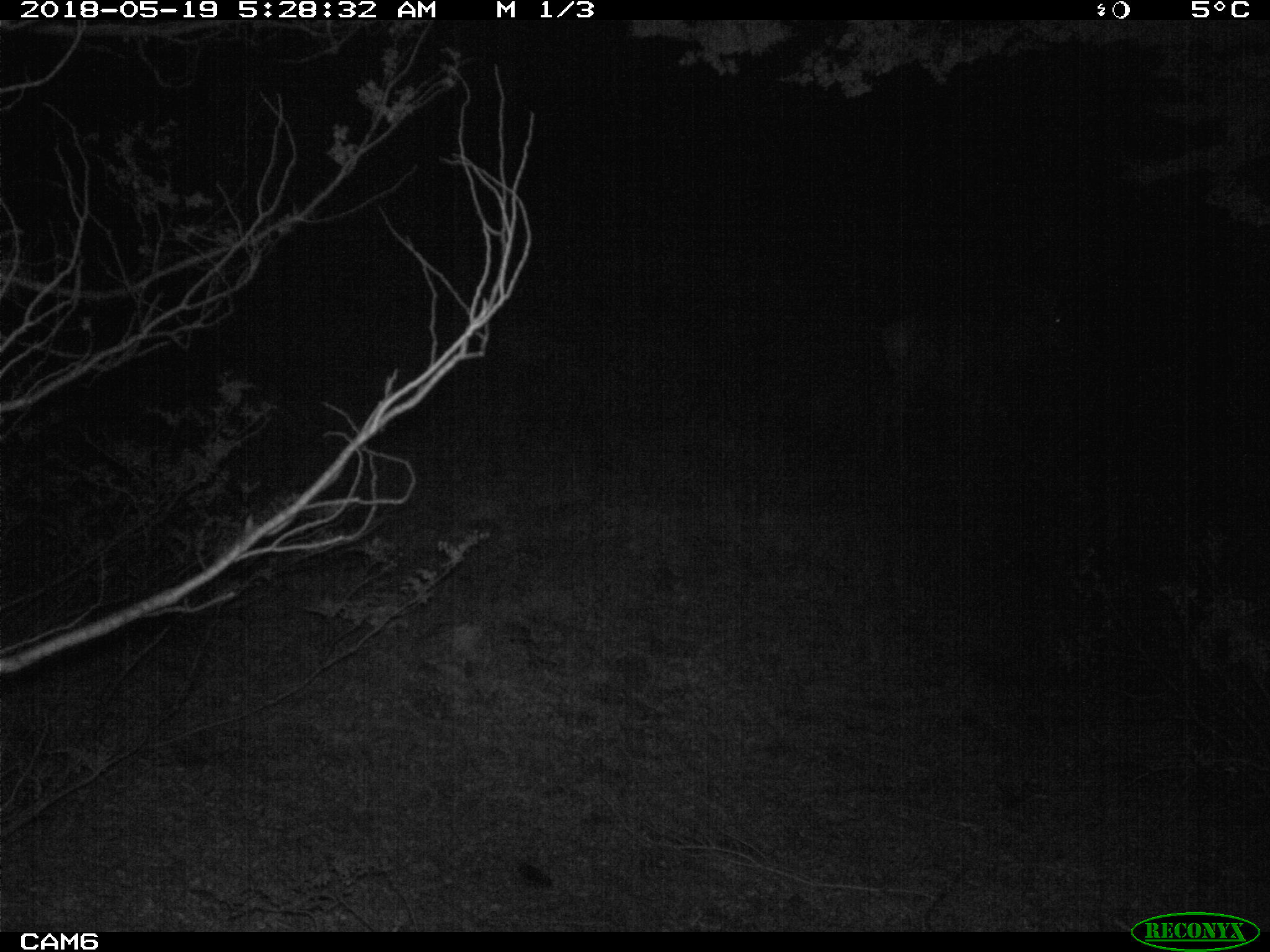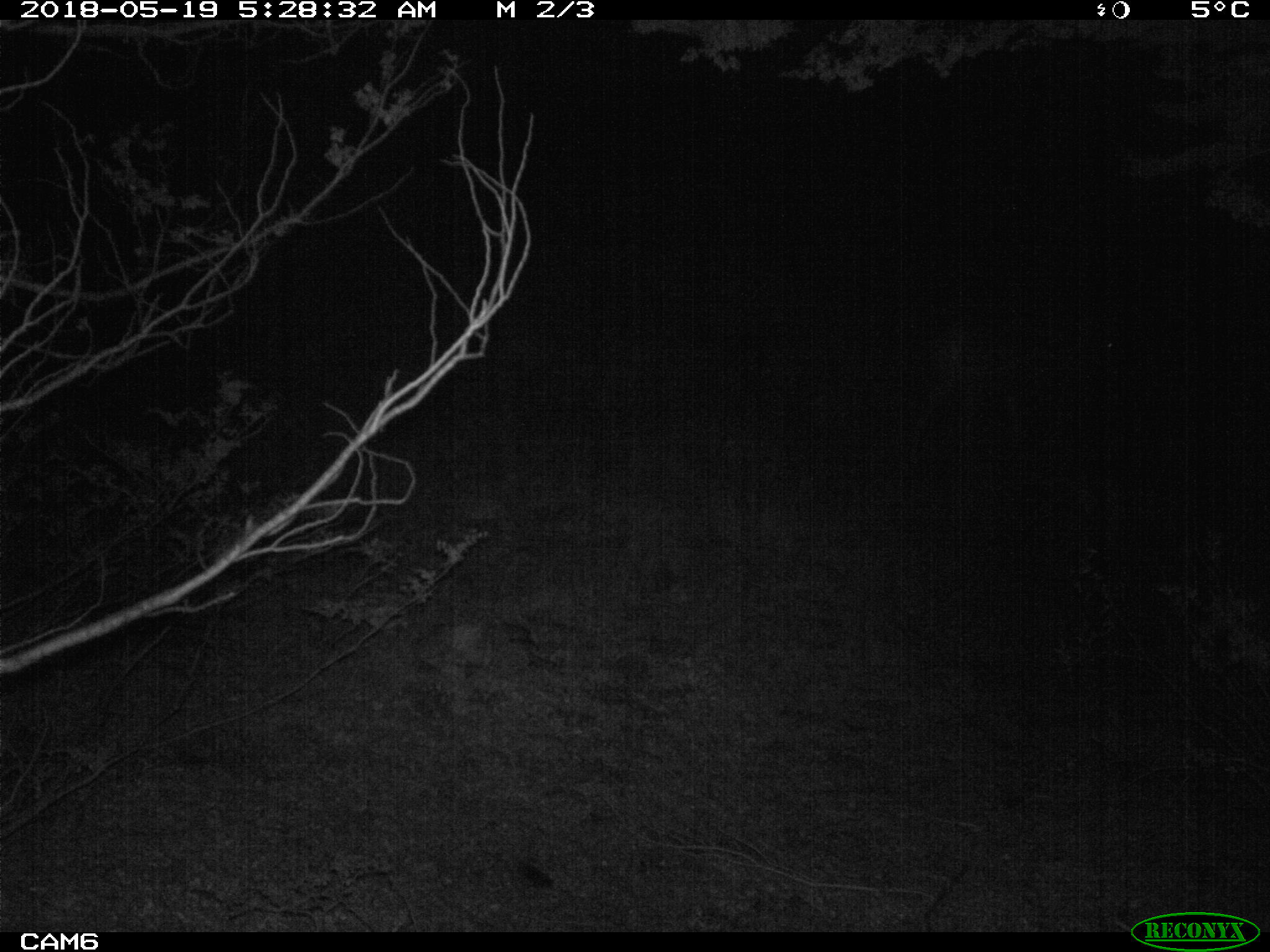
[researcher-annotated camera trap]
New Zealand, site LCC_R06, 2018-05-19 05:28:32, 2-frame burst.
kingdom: Animalia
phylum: Chordata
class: Mammalia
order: Artiodactyla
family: Cervidae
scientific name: Cervidae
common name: deer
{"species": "deer (Cervidae)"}